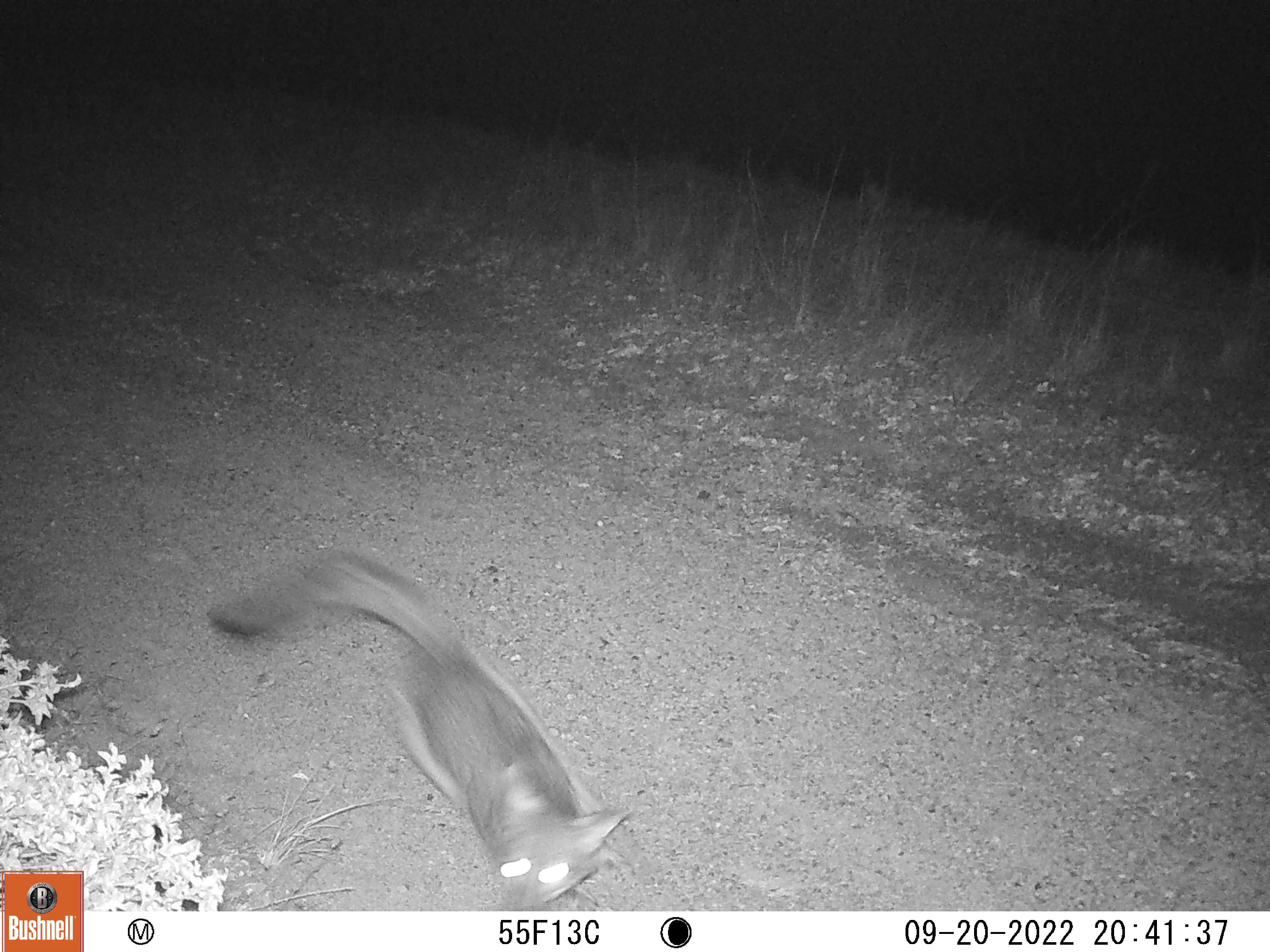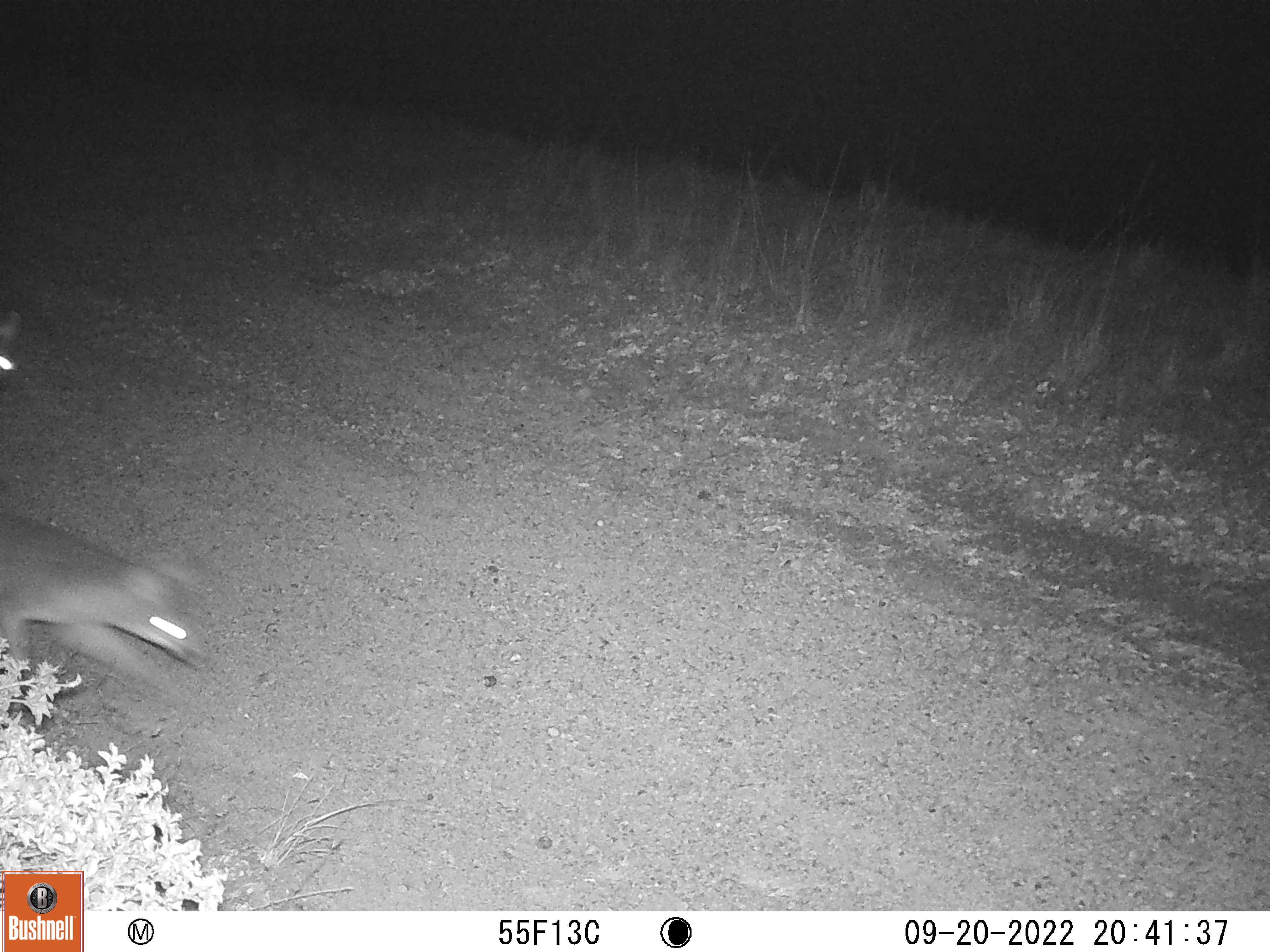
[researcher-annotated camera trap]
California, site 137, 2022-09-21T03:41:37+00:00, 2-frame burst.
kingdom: Animalia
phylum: Chordata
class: Mammalia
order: Carnivora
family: Canidae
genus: Urocyon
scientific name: Urocyon cinereoargenteus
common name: gray fox